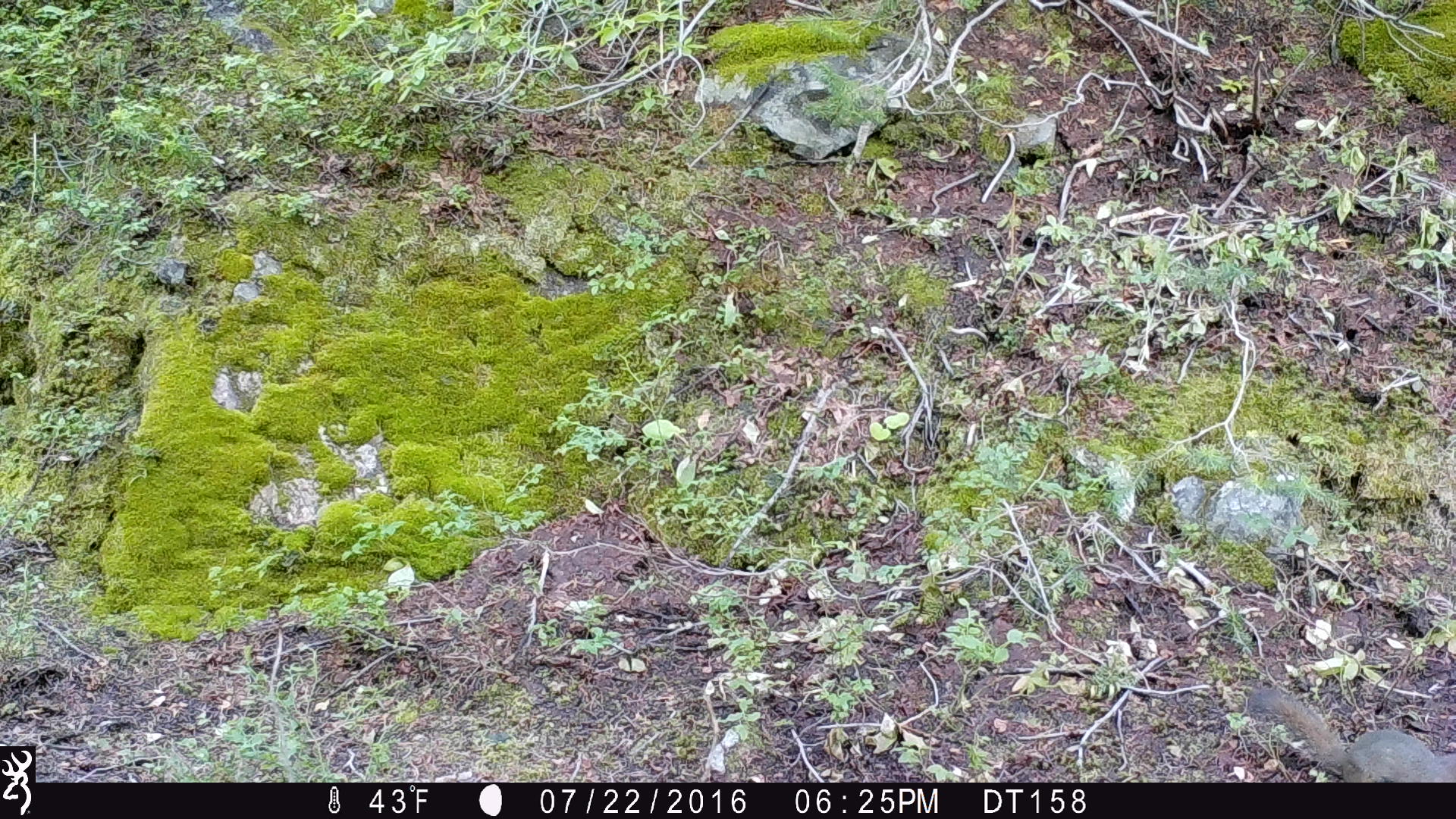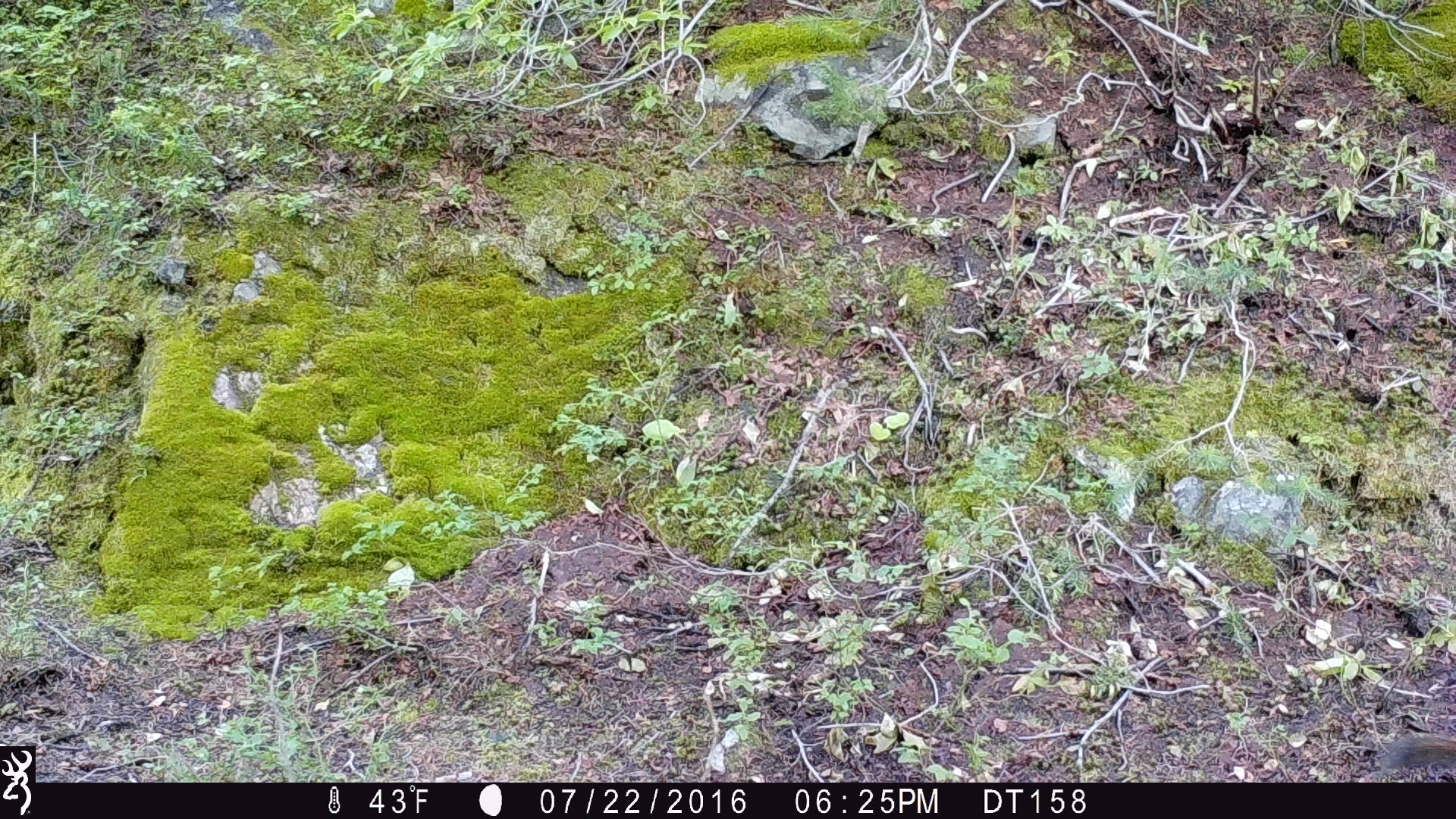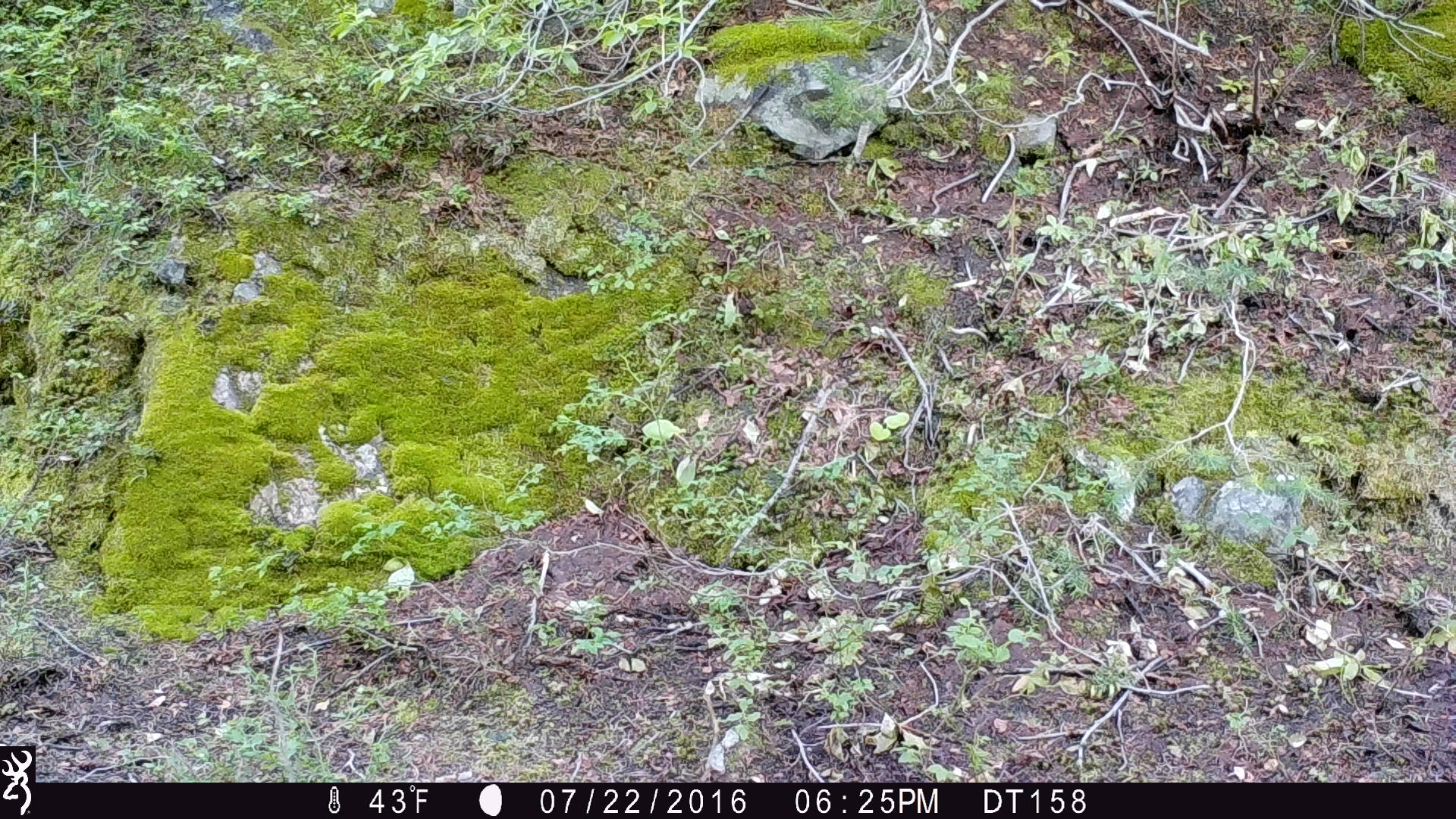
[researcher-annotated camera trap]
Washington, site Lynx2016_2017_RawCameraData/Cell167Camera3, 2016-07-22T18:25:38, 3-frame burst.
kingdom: Animalia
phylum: Chordata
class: Mammalia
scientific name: Mammalia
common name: small mammal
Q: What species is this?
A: Small mammal (Mammalia).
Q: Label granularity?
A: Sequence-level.